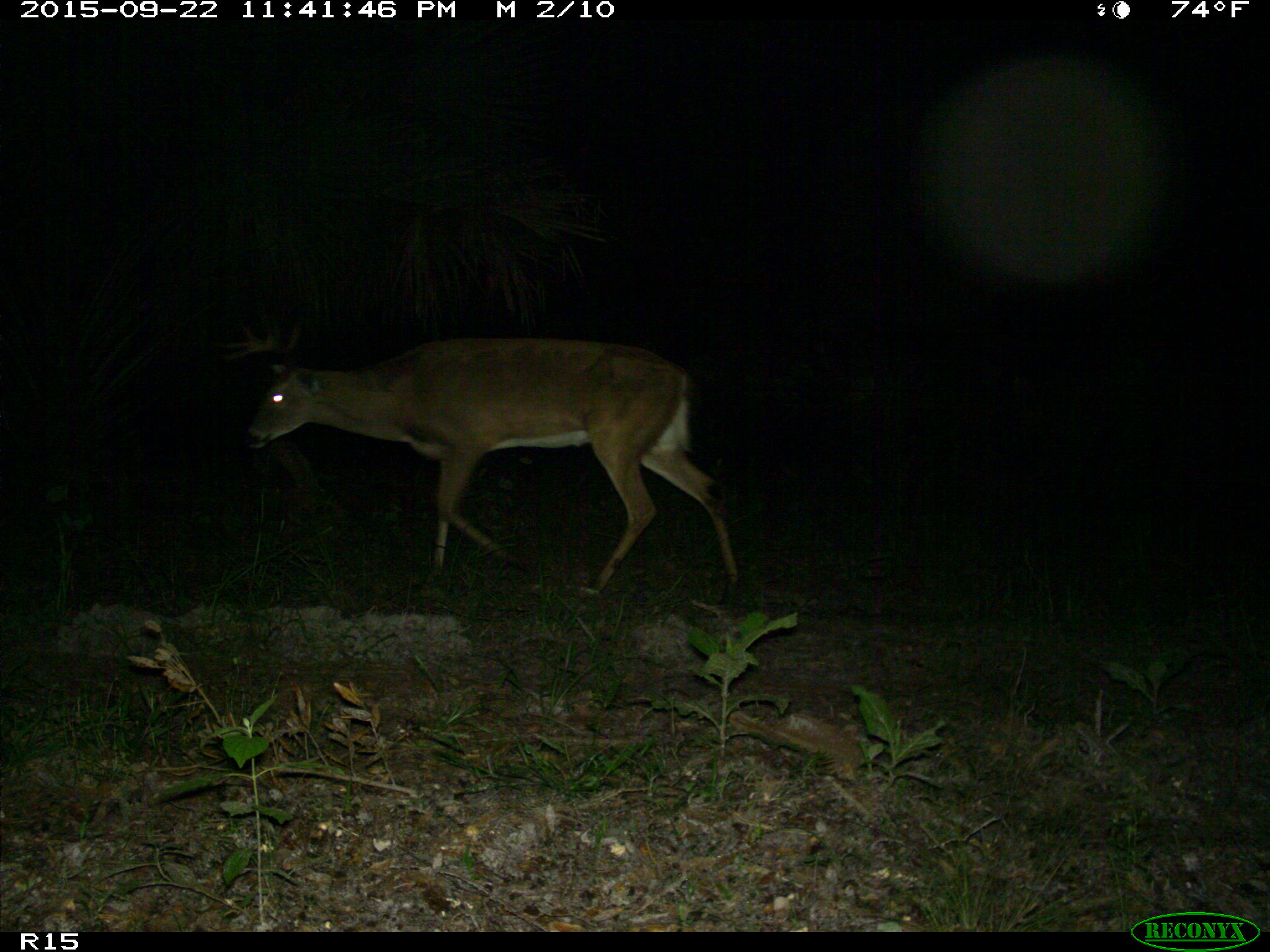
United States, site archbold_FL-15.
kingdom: Animalia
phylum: Chordata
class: Mammalia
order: Artiodactyla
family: Cervidae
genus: Odocoileus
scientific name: Odocoileus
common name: deer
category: unidentified deer